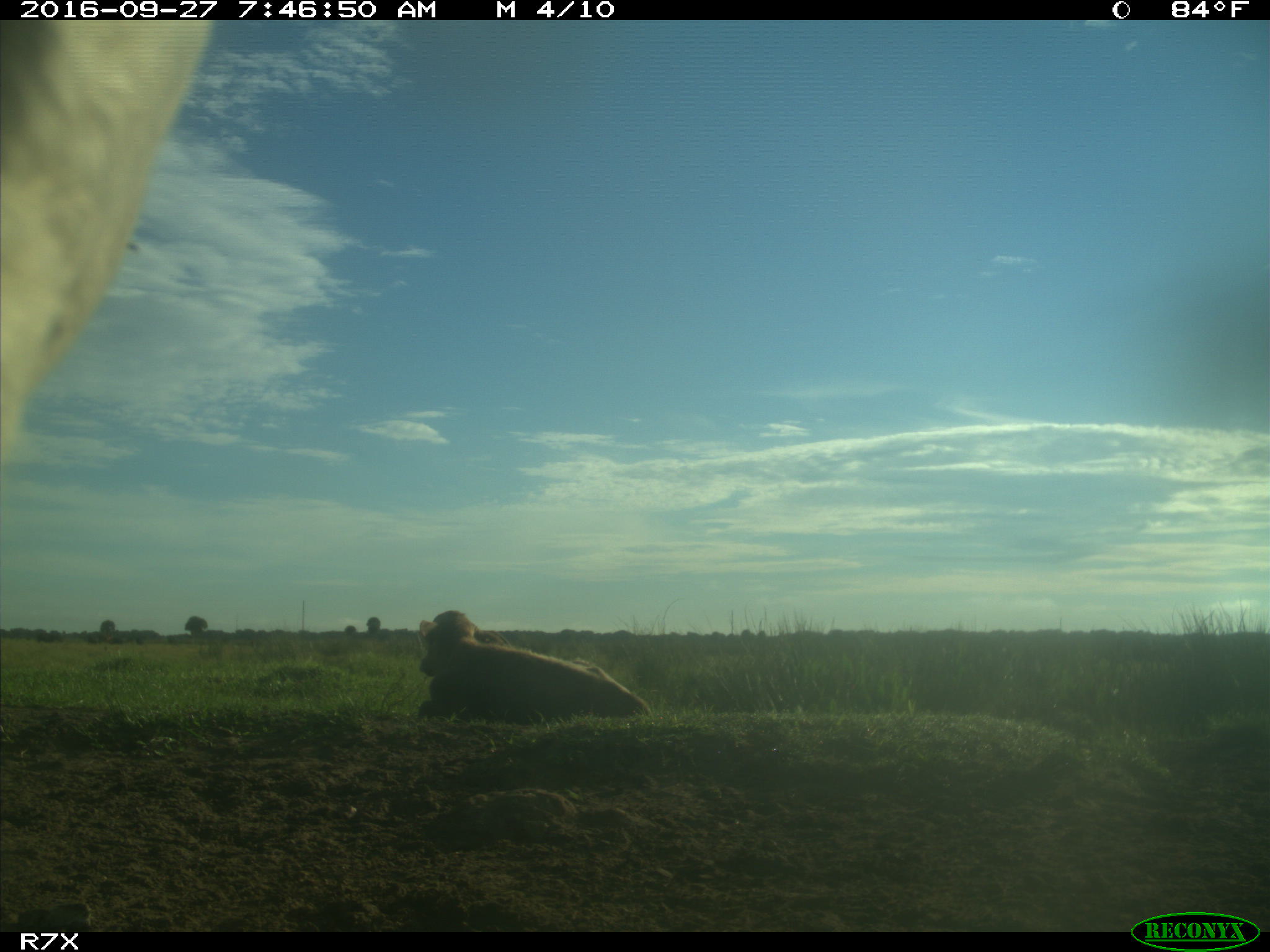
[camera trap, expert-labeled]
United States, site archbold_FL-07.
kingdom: Animalia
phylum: Chordata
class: Mammalia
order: Artiodactyla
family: Bovidae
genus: Bos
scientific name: Bos taurus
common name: domestic cow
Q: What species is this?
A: Bos taurus (domestic cow).